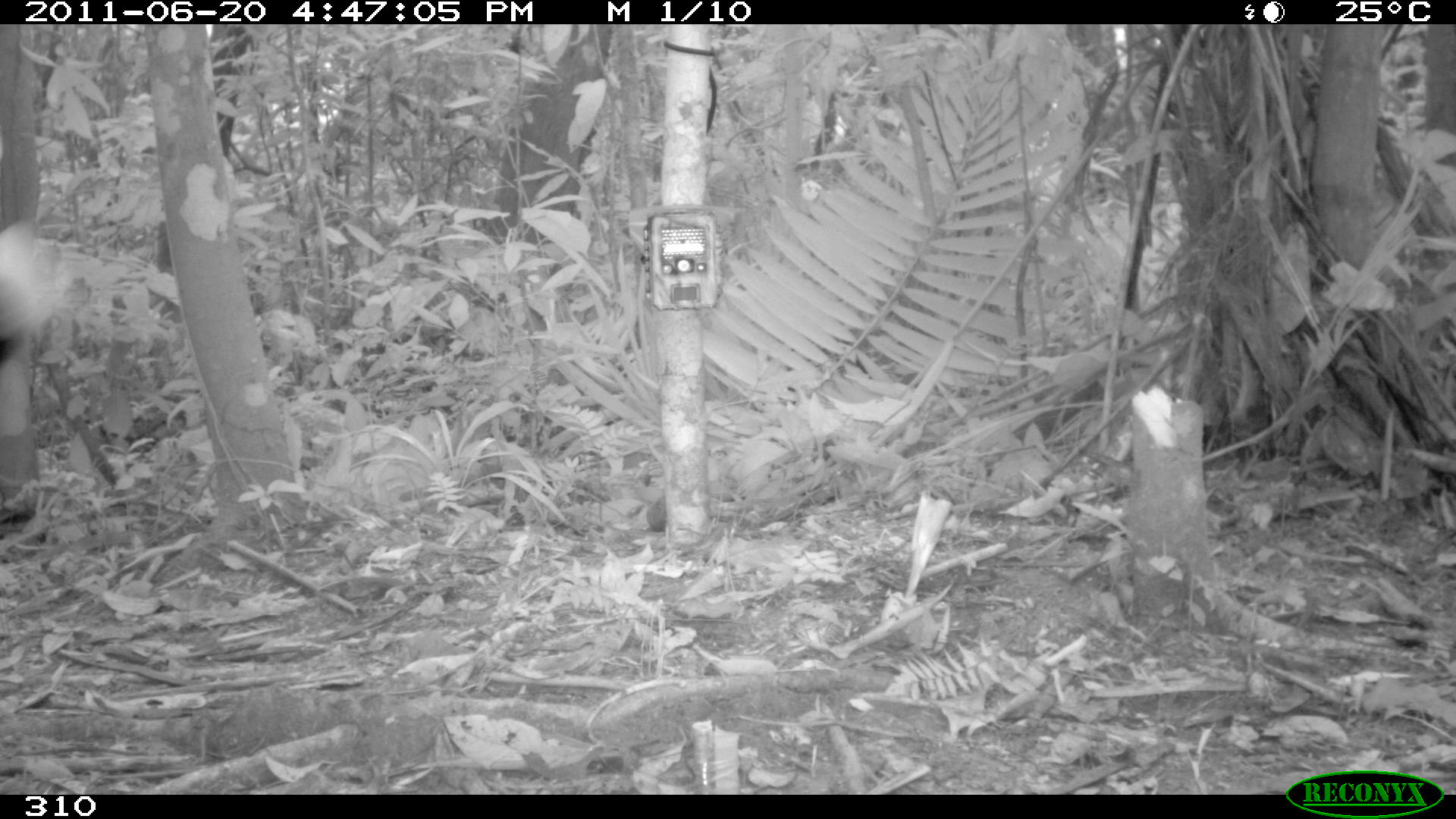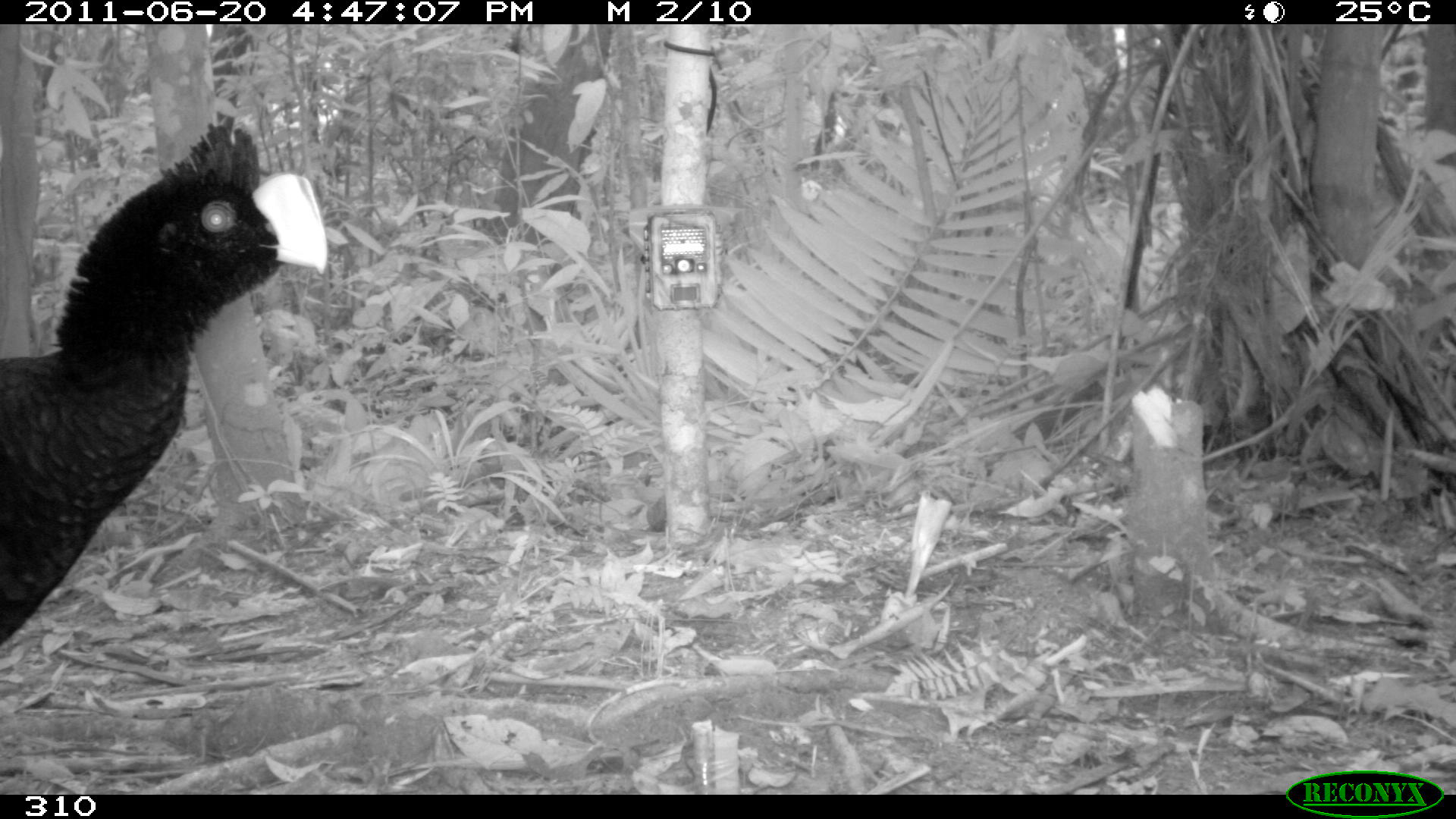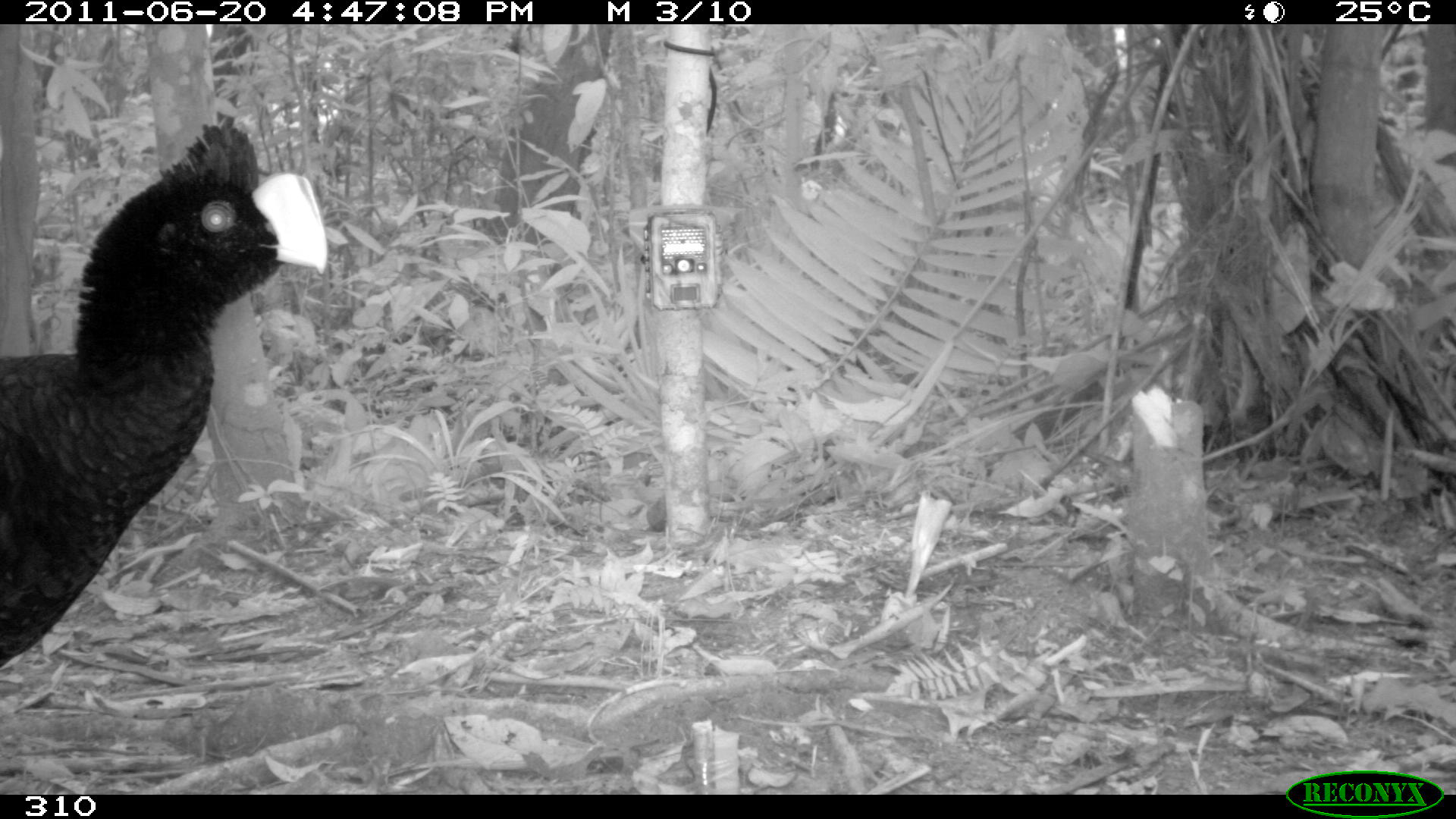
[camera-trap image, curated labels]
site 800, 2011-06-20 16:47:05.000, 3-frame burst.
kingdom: Animalia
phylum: Chordata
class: Aves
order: Galliformes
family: Cracidae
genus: Mitu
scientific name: Mitu tuberosum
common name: razor-billed curassow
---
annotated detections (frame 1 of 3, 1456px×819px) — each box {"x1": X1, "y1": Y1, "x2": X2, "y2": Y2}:
mitu tuberosum: {"x1": 0, "y1": 224, "x2": 41, "y2": 525}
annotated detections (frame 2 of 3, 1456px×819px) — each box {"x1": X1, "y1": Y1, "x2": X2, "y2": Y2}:
mitu tuberosum: {"x1": 1, "y1": 110, "x2": 329, "y2": 645}